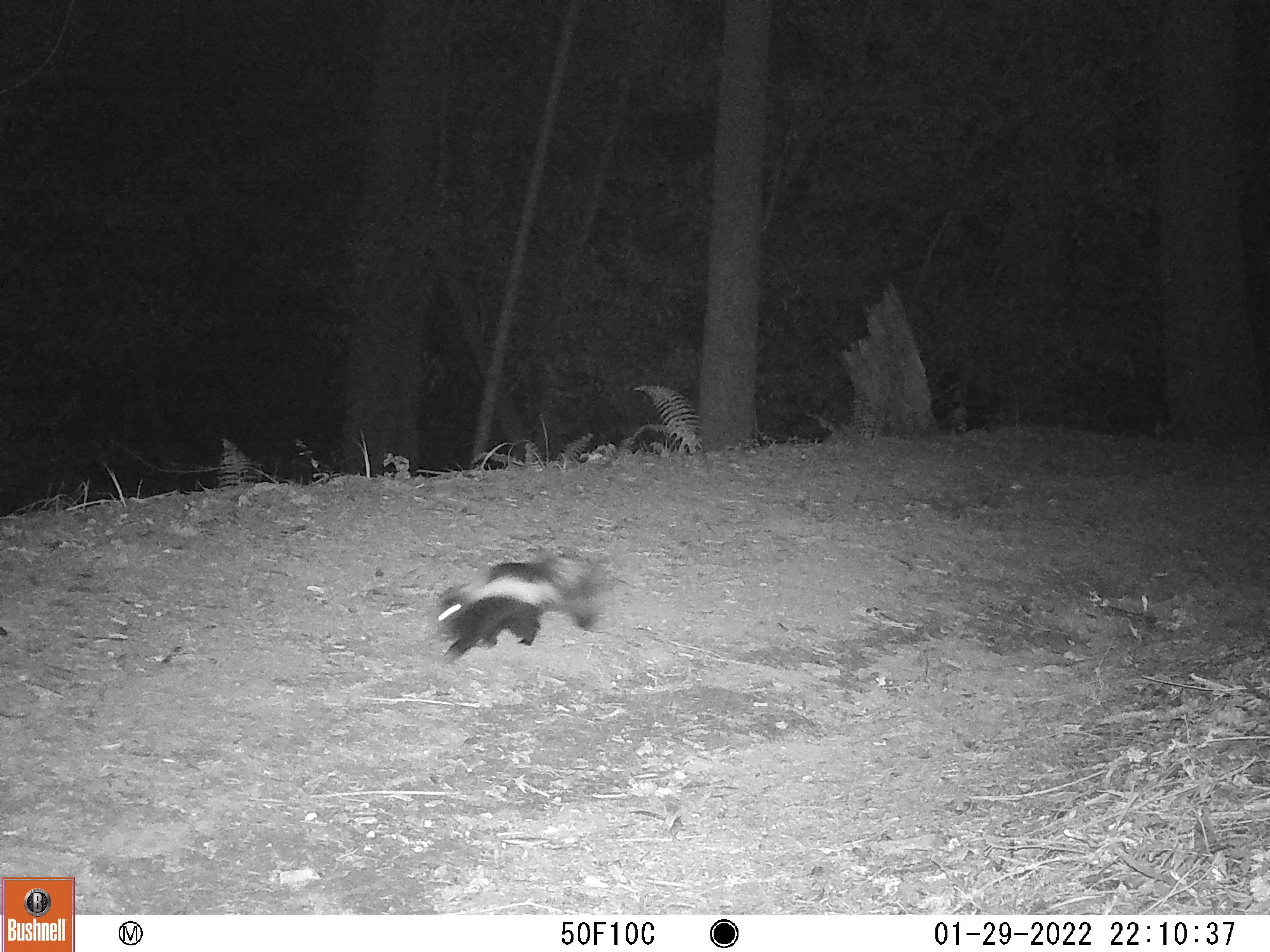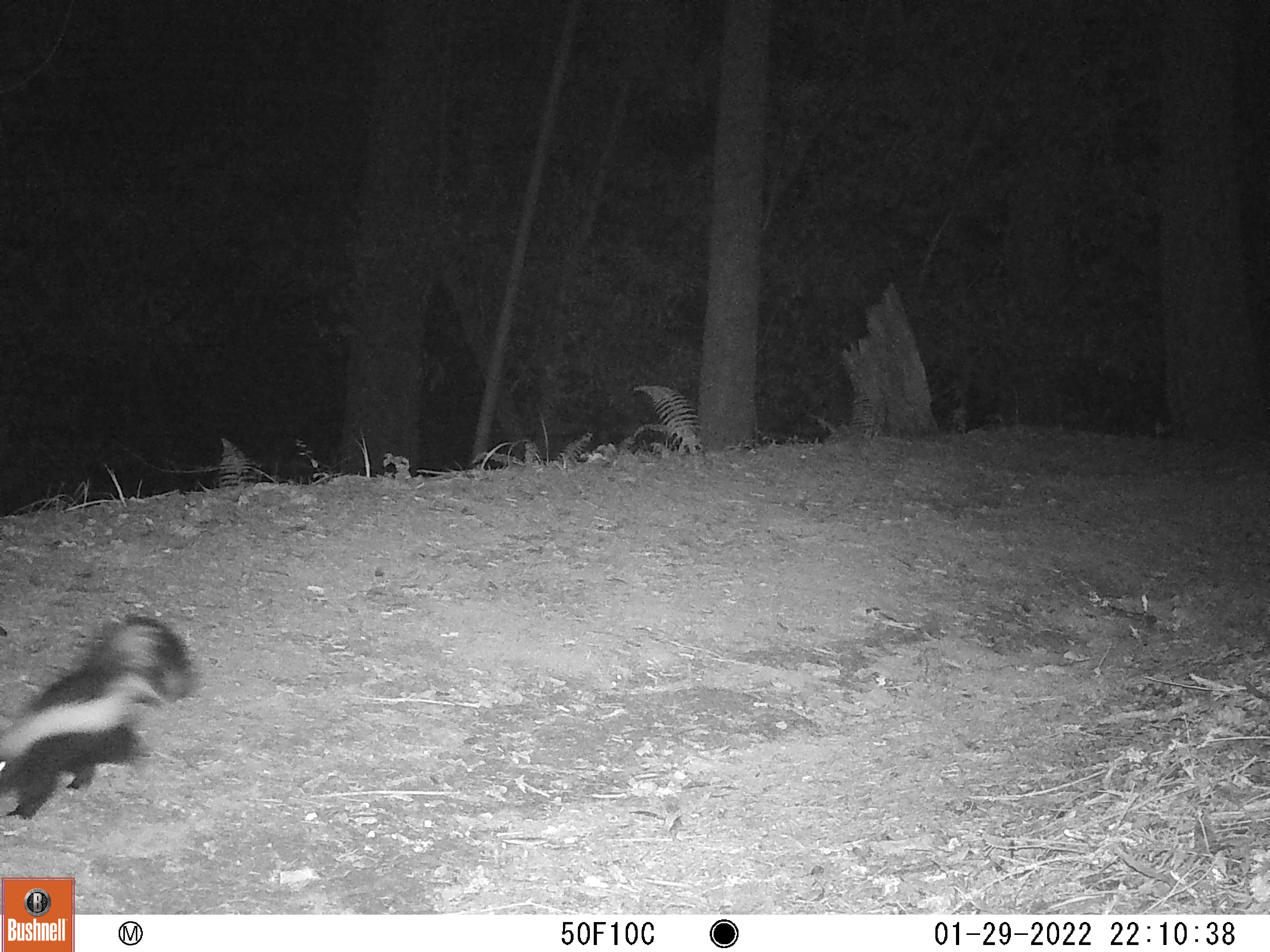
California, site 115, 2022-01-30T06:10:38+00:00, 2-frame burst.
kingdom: Animalia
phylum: Chordata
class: Mammalia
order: Carnivora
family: Mephitidae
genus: Mephitis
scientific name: Mephitis mephitis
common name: striped skunk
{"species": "striped skunk (Mephitis mephitis)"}